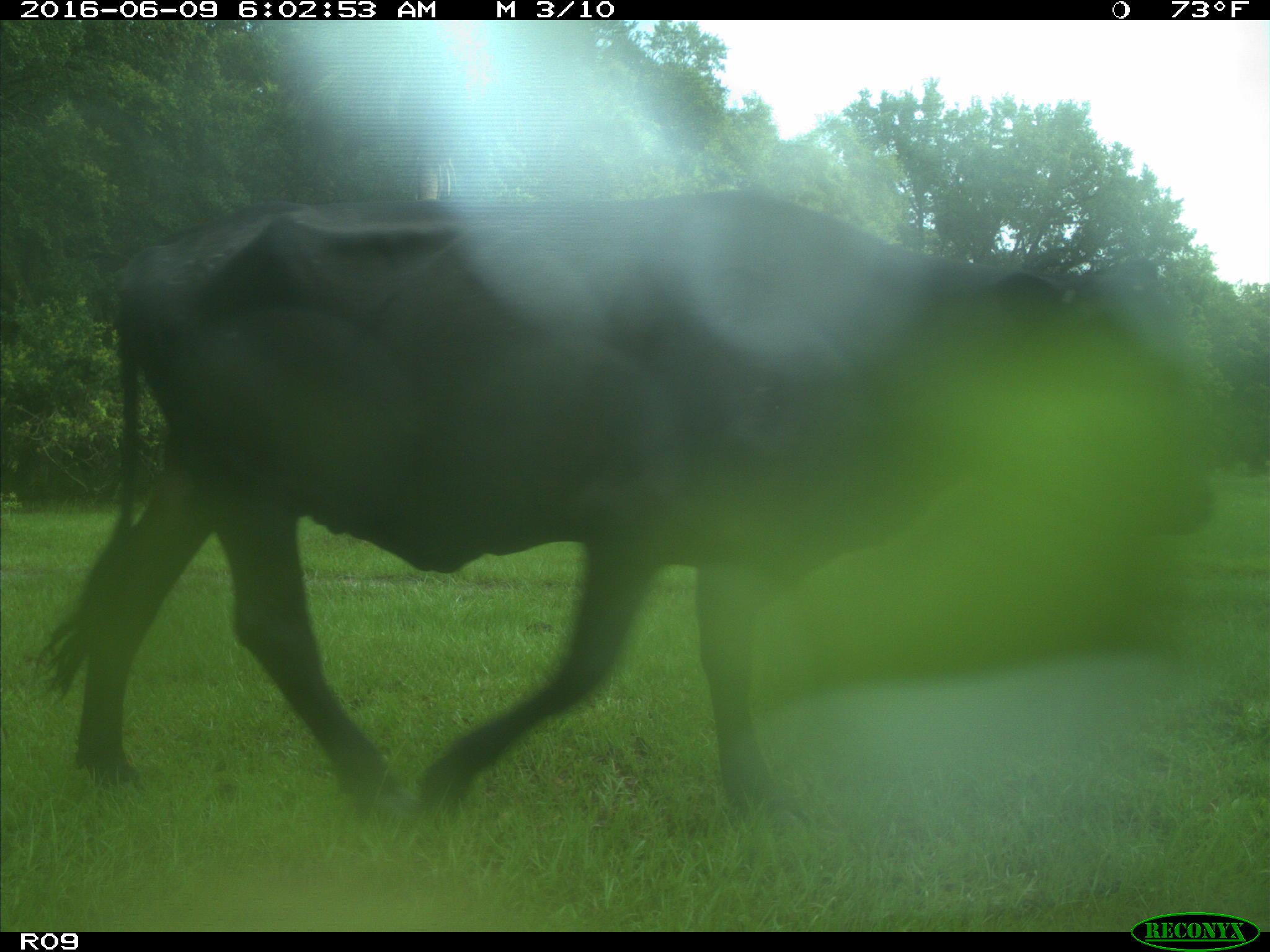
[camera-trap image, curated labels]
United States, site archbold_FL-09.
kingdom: Animalia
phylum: Chordata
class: Mammalia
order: Artiodactyla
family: Bovidae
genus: Bos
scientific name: Bos taurus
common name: domestic cow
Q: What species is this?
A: Bos taurus (domestic cow).